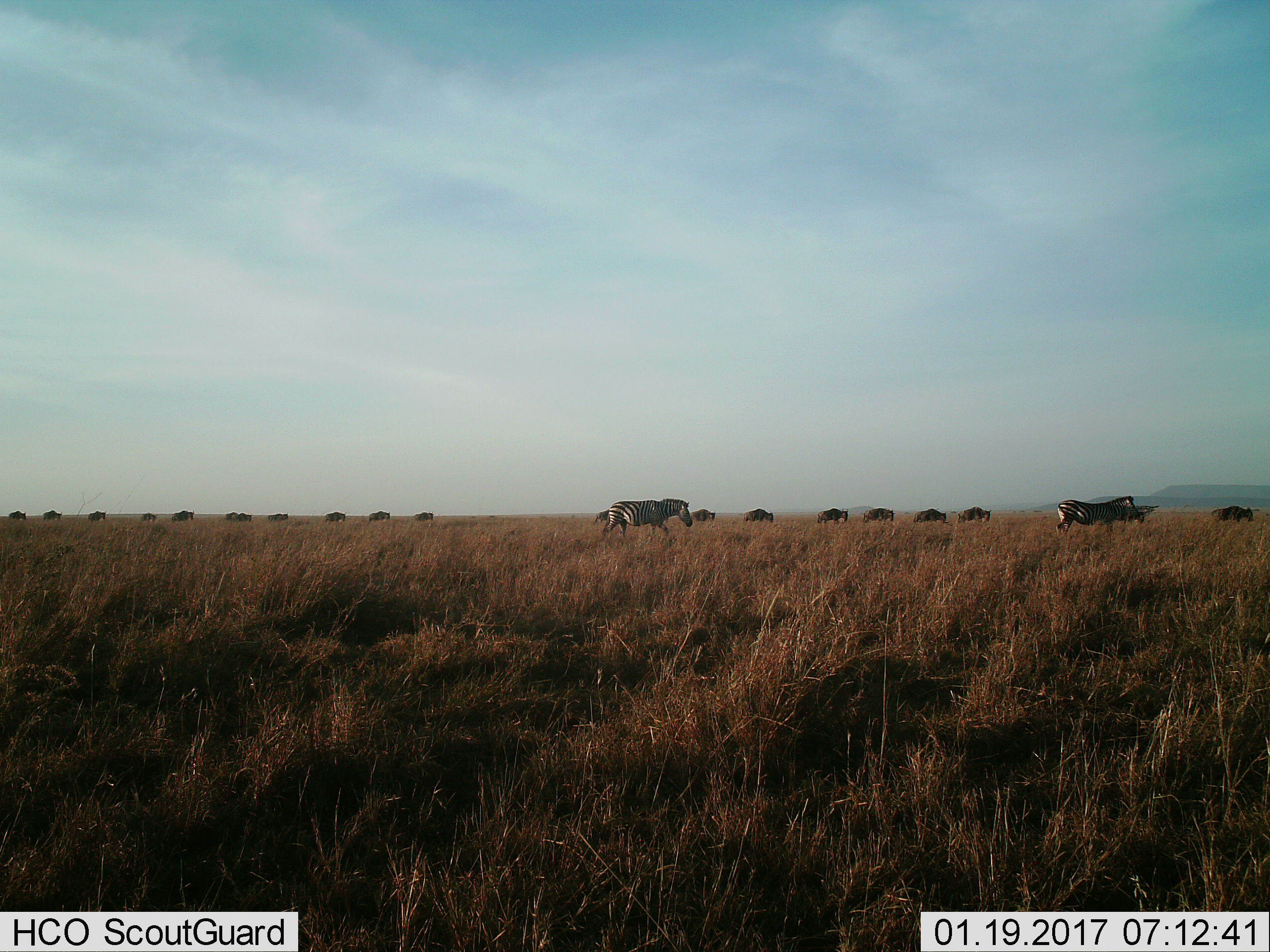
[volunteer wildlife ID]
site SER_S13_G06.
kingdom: Animalia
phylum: Chordata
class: Mammalia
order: Perissodactyla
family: Equidae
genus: Equus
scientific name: Equus quagga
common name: plains zebra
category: zebraplains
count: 2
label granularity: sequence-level